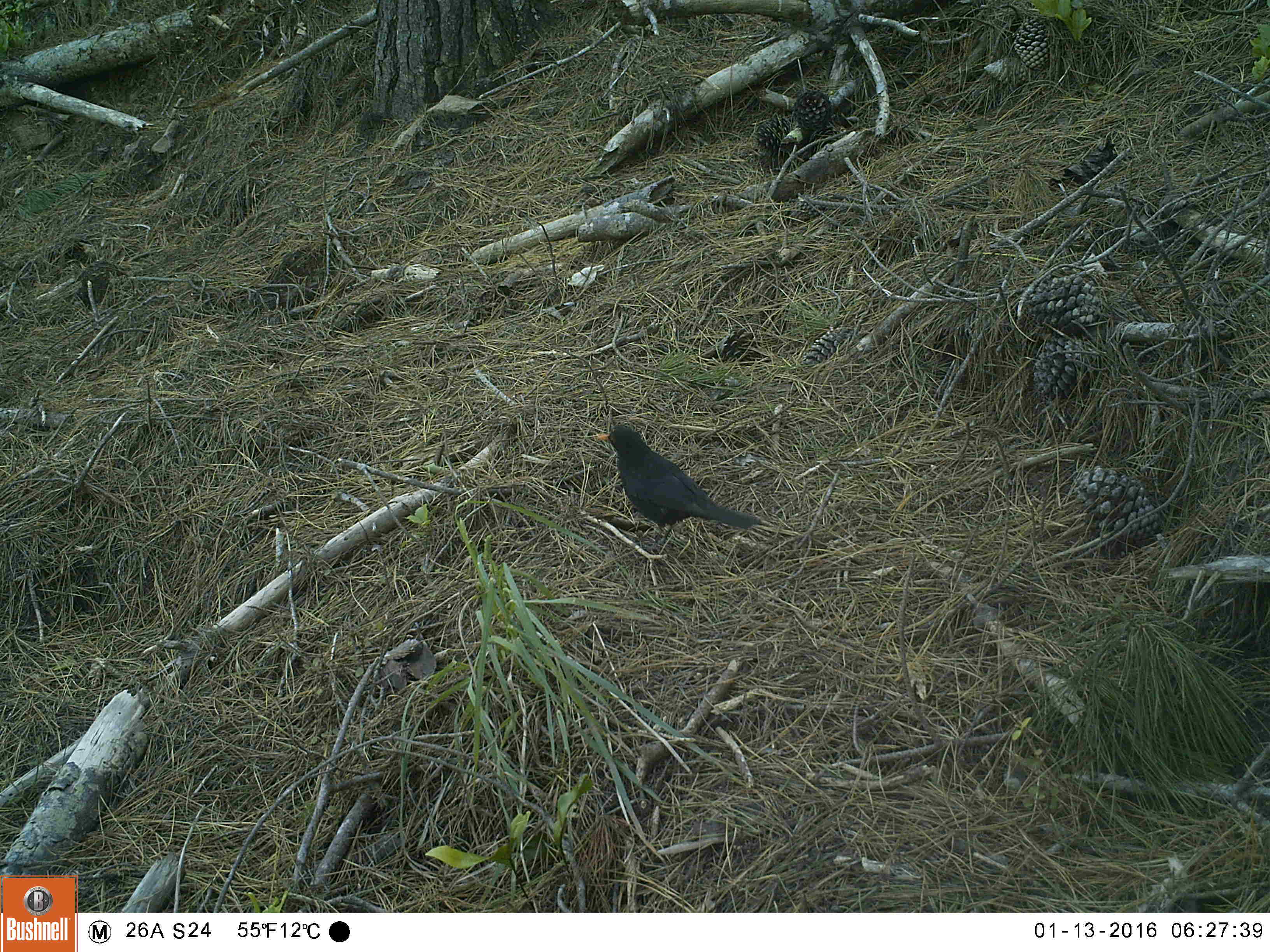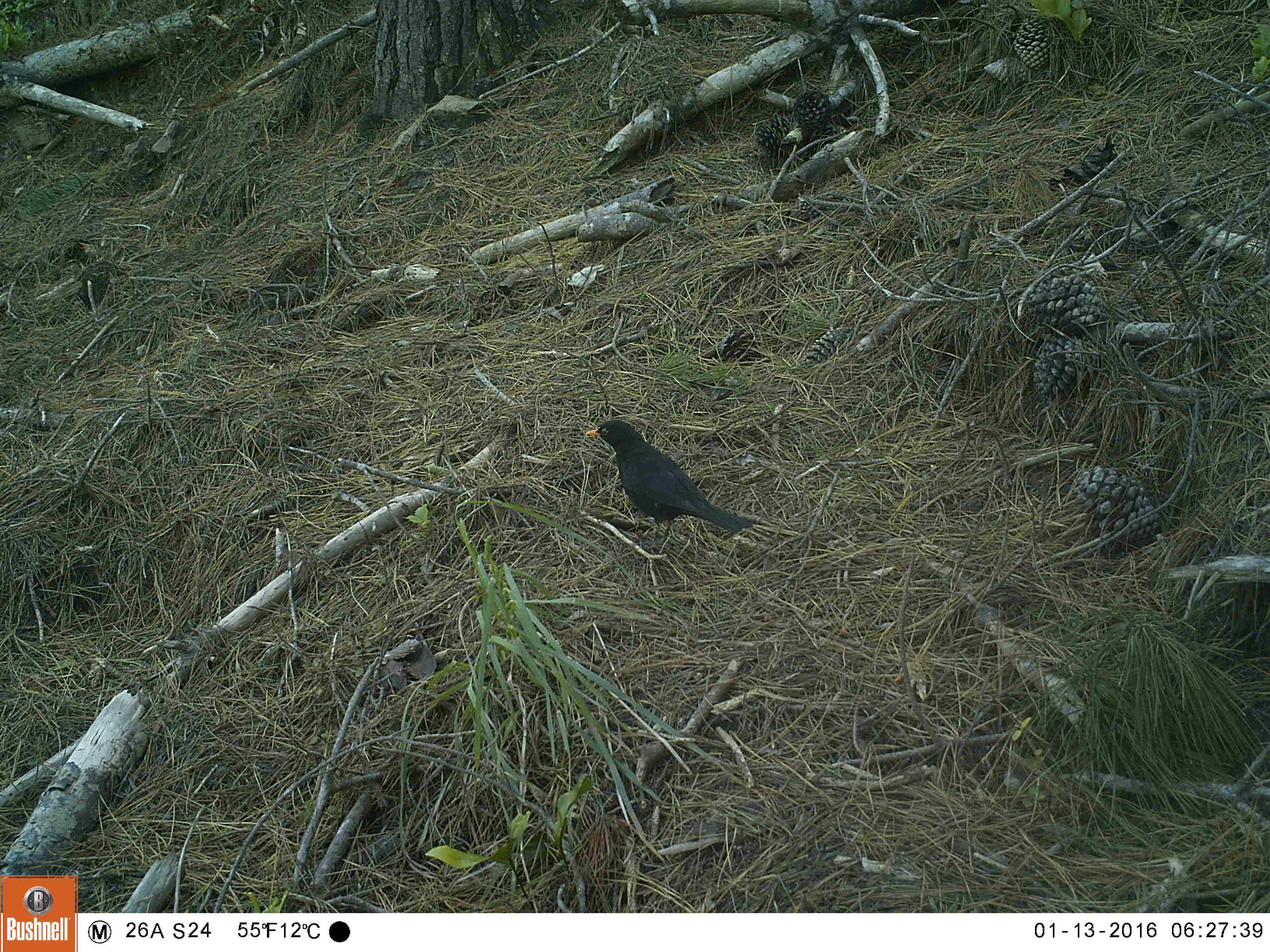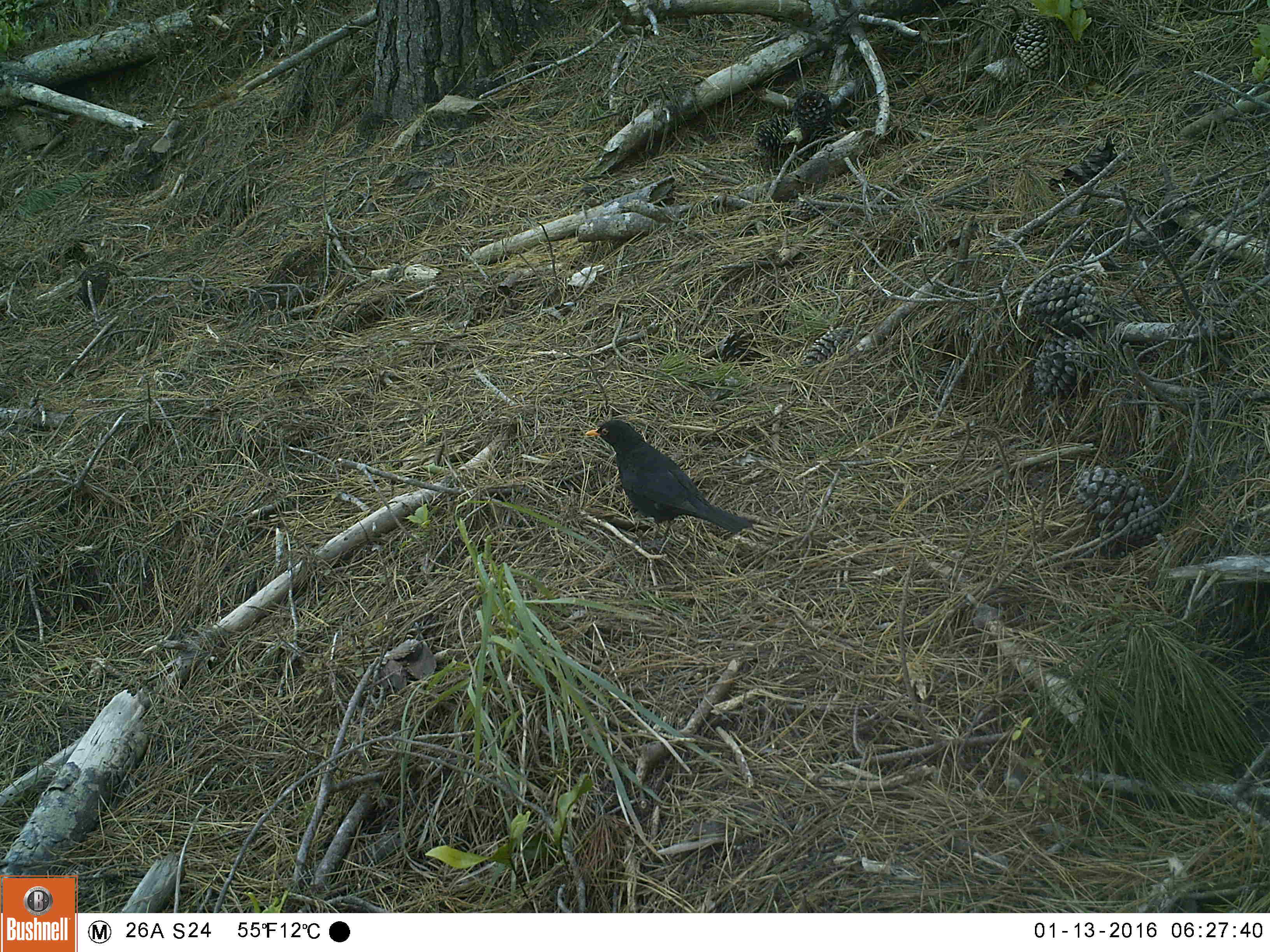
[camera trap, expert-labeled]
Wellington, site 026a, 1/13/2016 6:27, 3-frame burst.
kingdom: Animalia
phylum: Chordata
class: Aves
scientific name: Aves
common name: bird